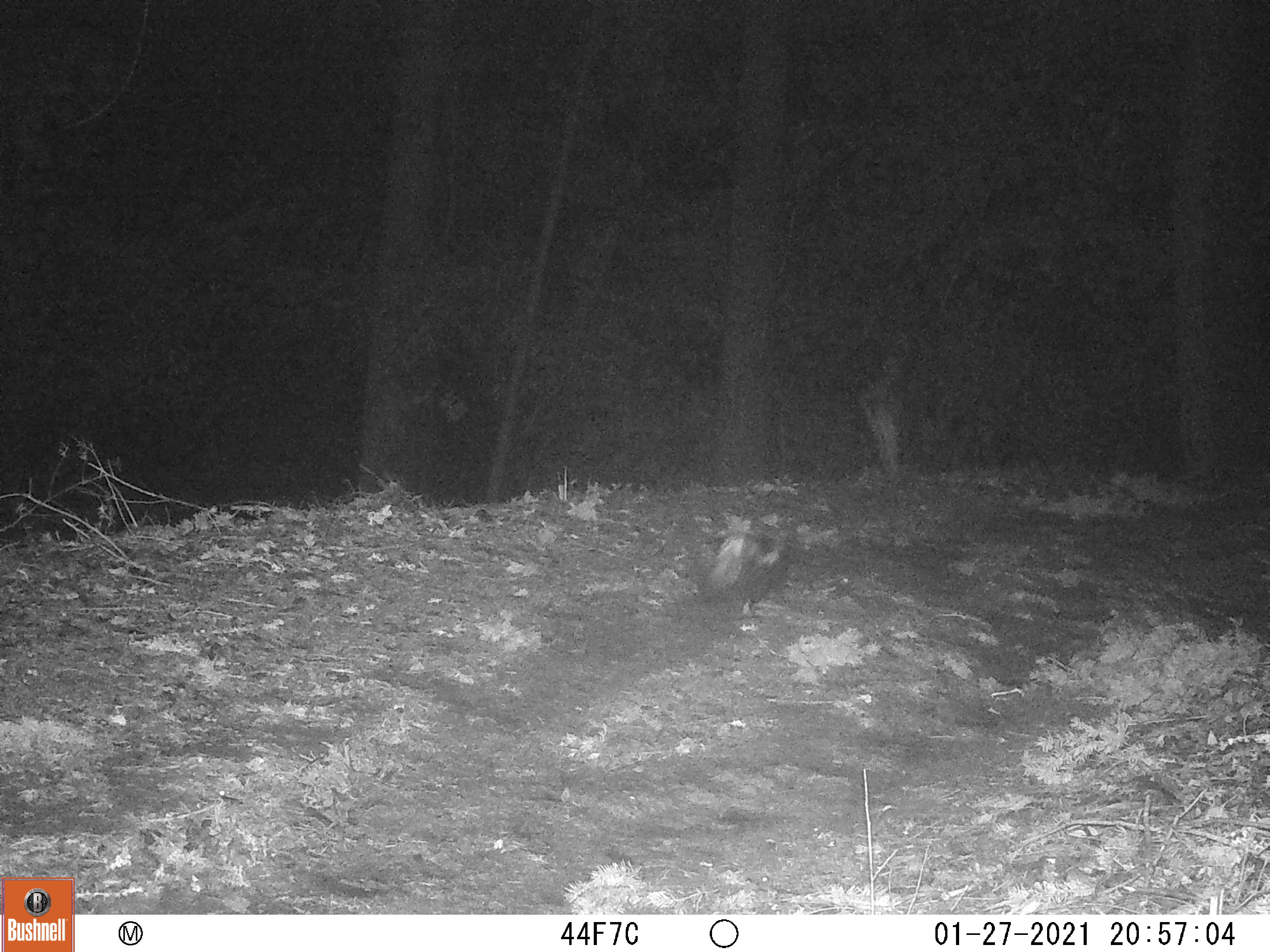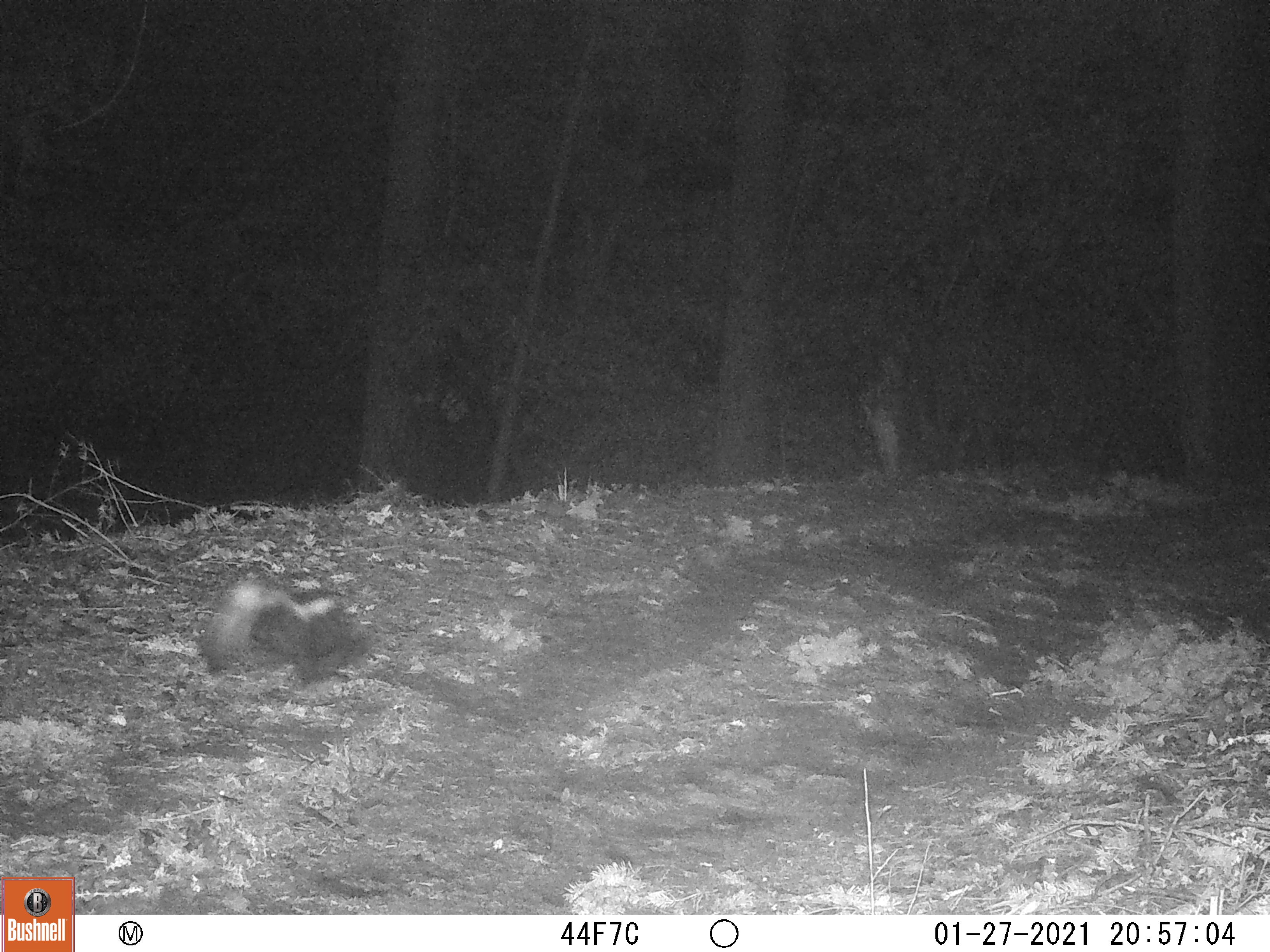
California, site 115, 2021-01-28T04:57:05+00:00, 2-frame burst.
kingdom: Animalia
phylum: Chordata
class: Mammalia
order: Carnivora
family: Mephitidae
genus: Mephitis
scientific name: Mephitis mephitis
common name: striped skunk